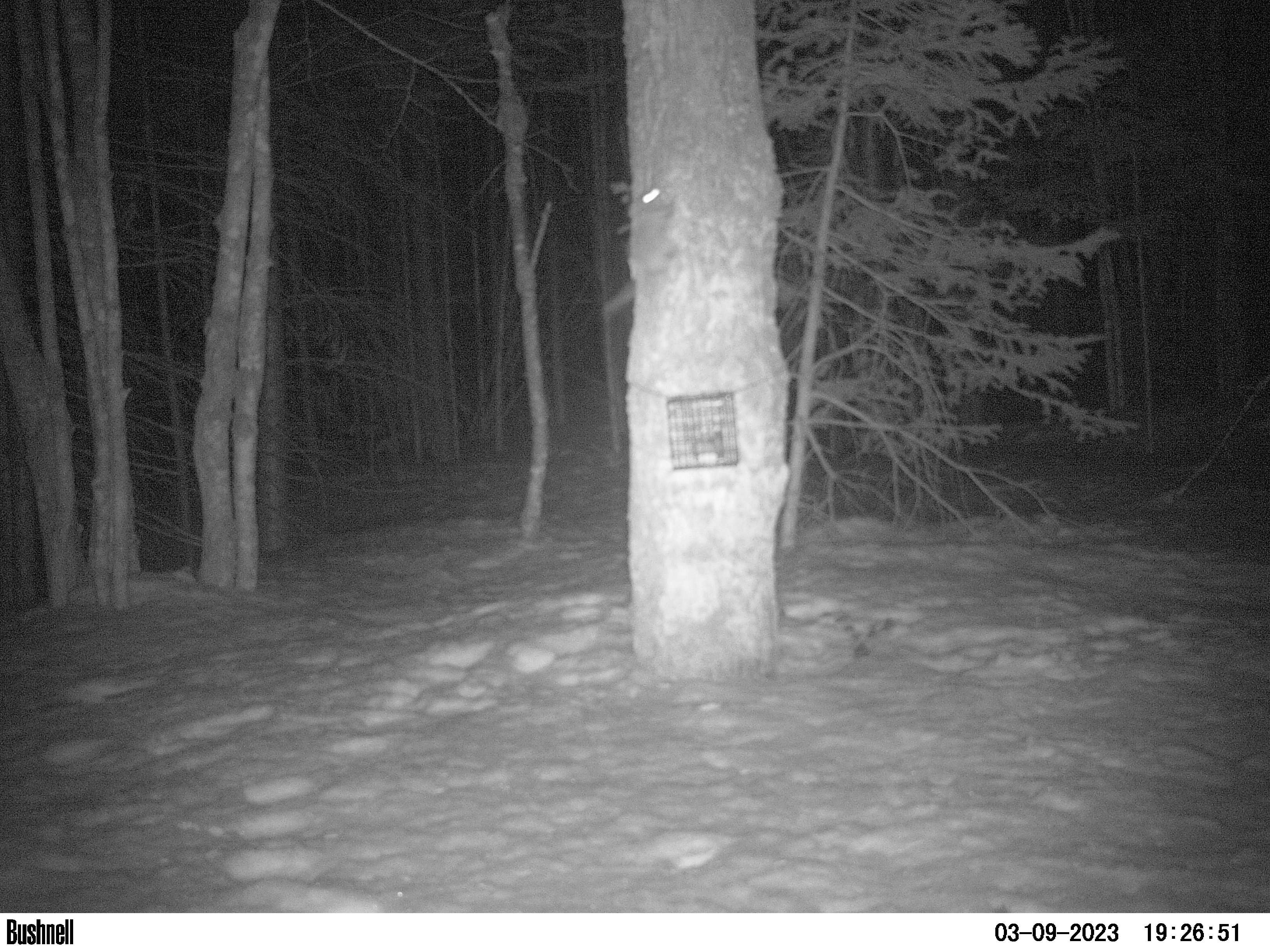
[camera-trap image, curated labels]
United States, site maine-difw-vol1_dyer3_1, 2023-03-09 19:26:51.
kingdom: Animalia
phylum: Chordata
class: Mammalia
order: Rodentia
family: Sciuridae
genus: Glaucomys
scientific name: Glaucomys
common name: flying squirrel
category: flying squirrel sp.